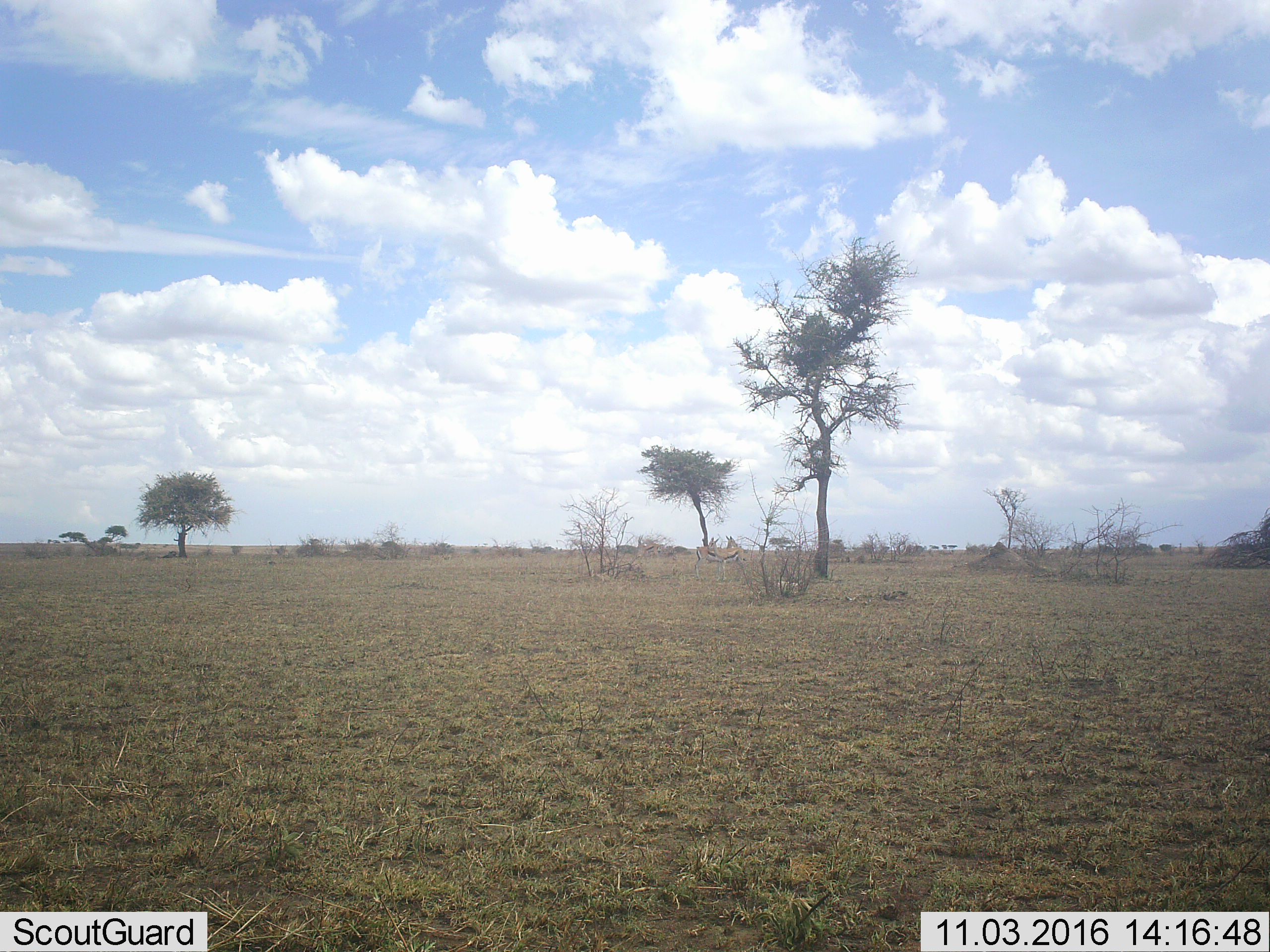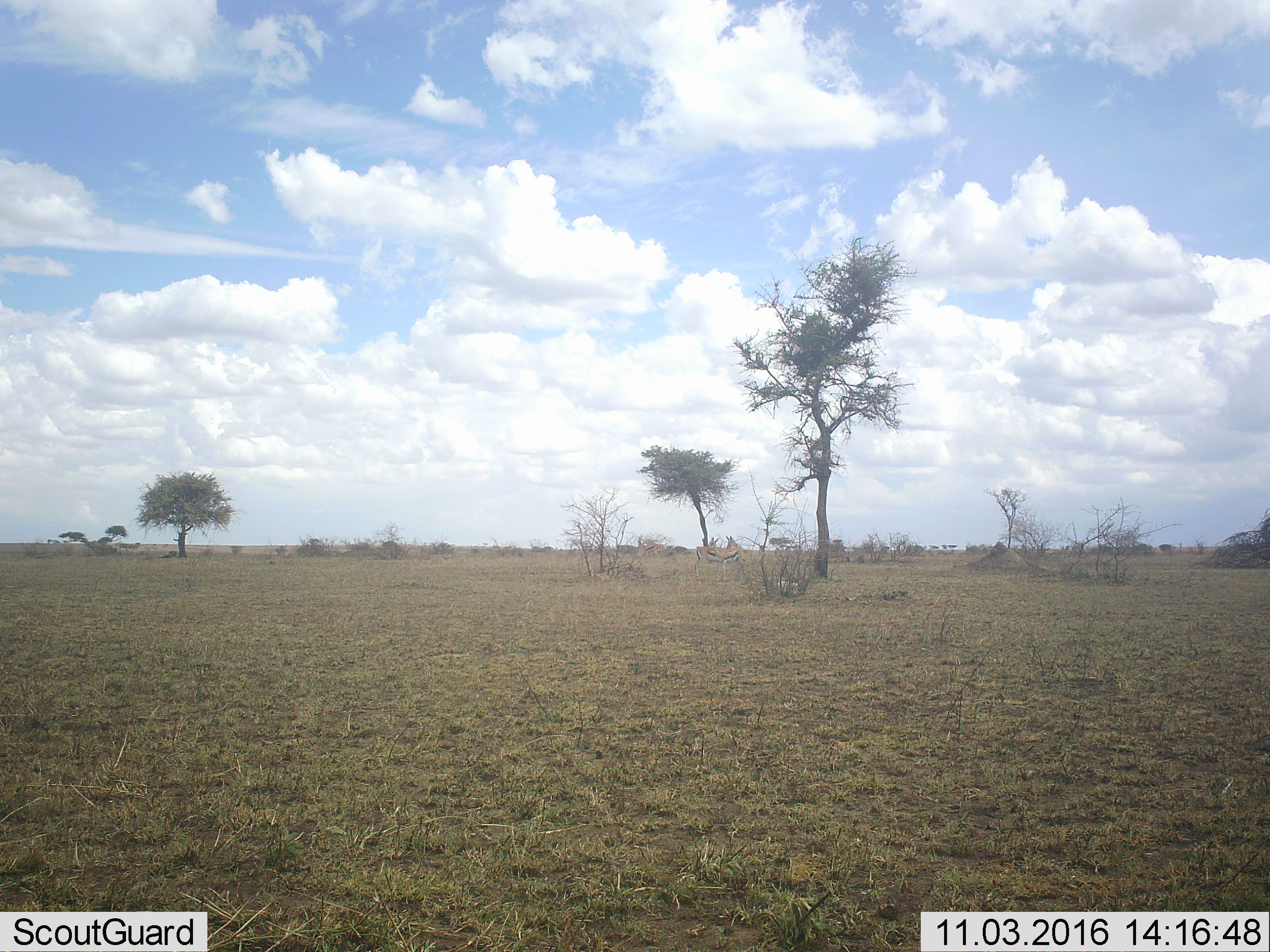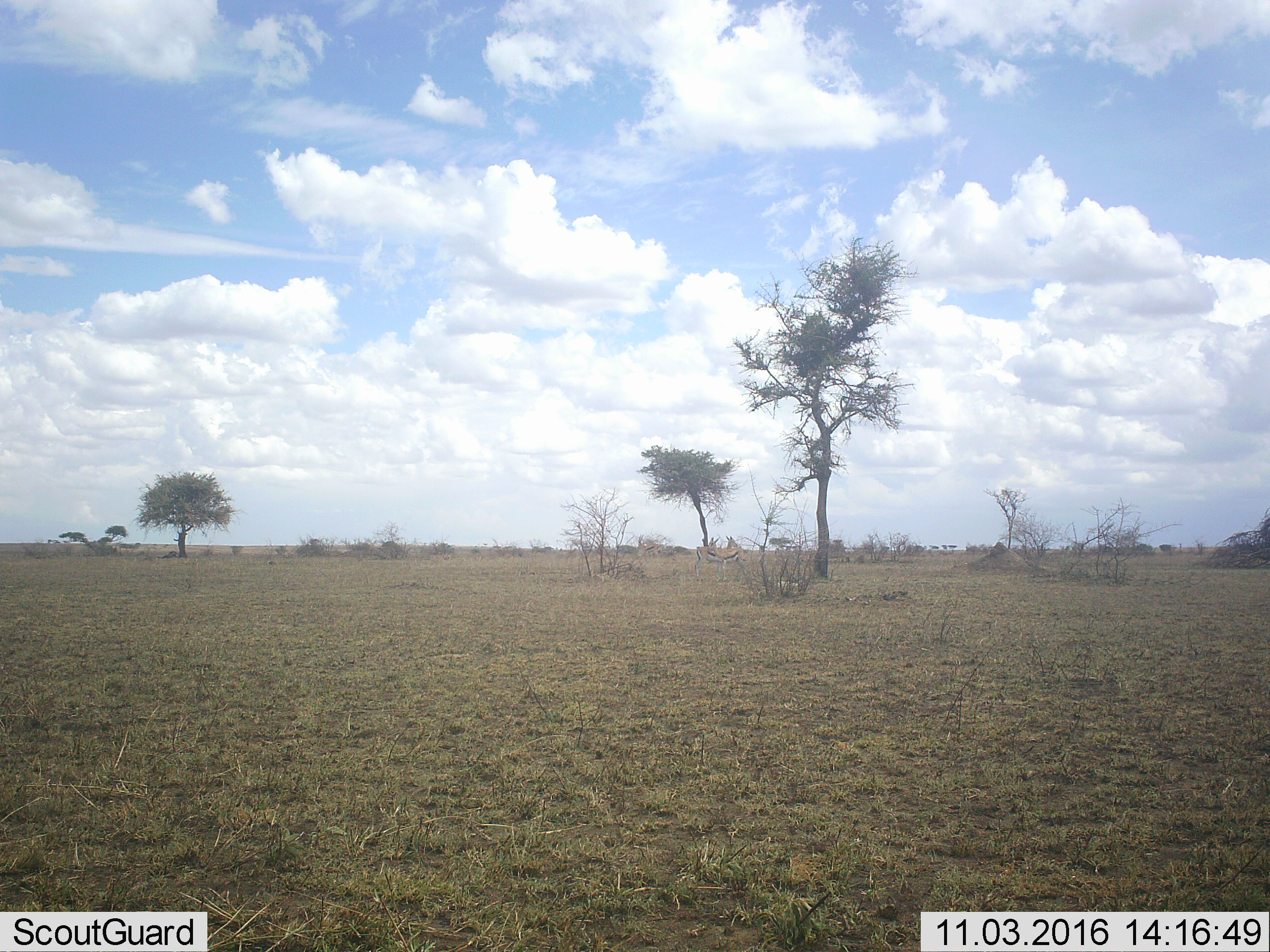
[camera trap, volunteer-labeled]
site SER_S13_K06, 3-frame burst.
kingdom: Animalia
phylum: Chordata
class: Mammalia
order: Artiodactyla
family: Bovidae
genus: Eudorcas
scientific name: Eudorcas thomsonii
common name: thomson's gazelle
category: gazellethomsons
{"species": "gazellethomsons (thomson's gazelle) (Eudorcas thomsonii)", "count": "2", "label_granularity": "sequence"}